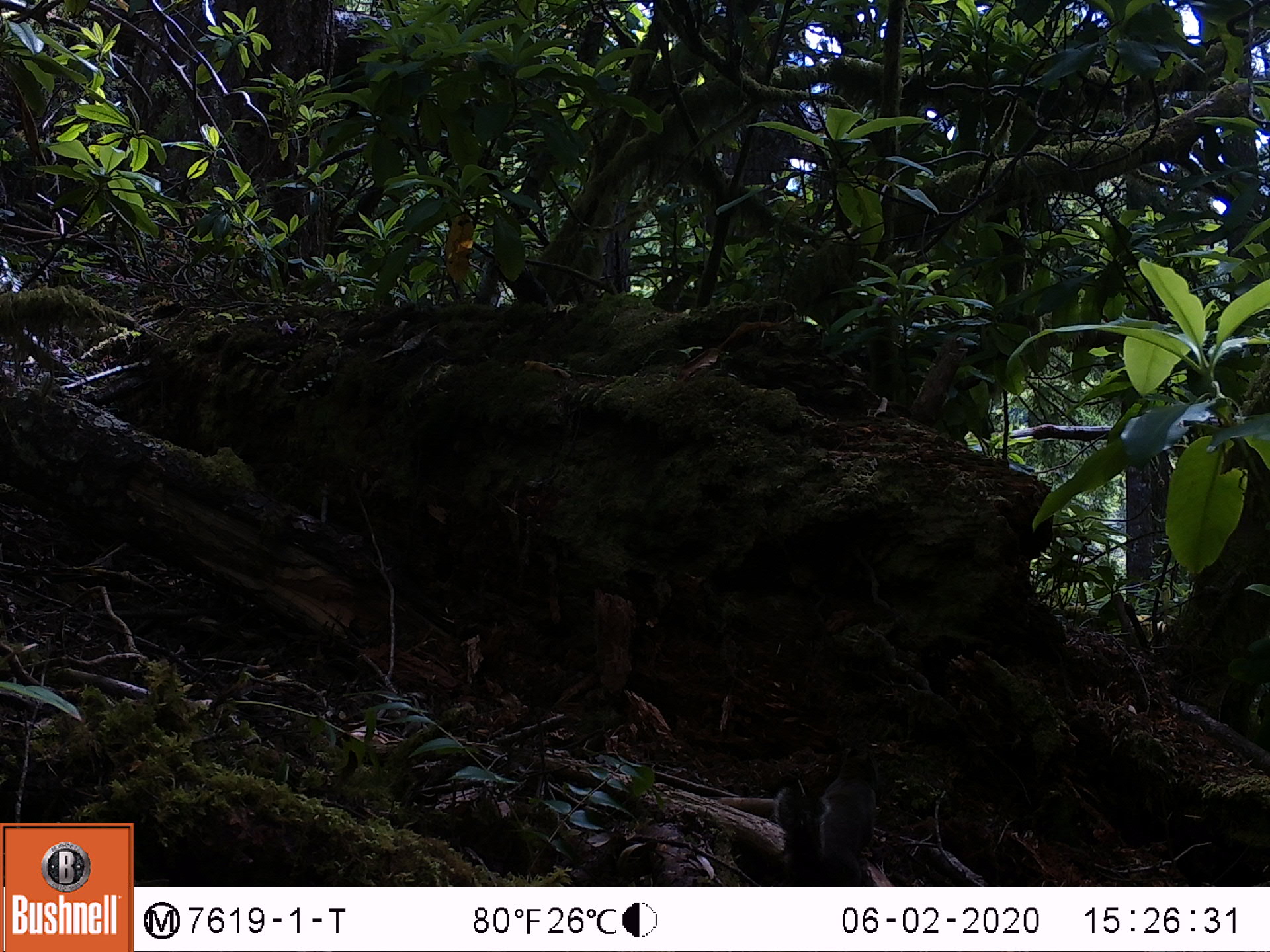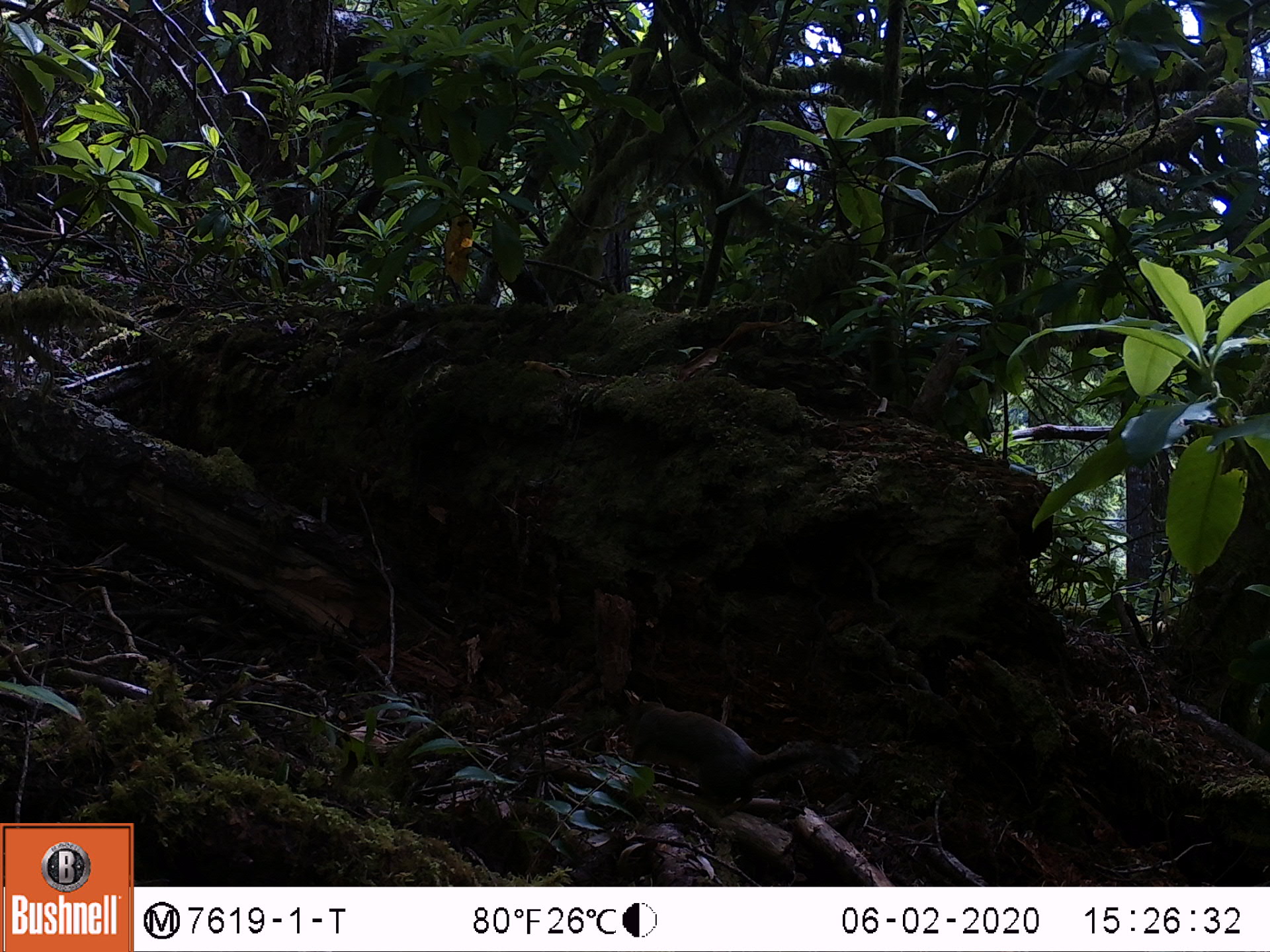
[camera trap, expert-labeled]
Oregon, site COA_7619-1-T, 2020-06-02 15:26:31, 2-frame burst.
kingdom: Animalia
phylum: Chordata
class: Mammalia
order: Rodentia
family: Sciuridae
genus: Tamiasciurus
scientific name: Tamiasciurus douglasii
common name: douglas squirrel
Douglas squirrel (Tamiasciurus douglasii).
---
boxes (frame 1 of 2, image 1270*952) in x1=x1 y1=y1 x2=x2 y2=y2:
douglas squirrel: x1=773 y1=759 x2=883 y2=882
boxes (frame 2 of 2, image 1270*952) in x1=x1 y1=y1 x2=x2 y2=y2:
douglas squirrel: x1=609 y1=687 x2=868 y2=820